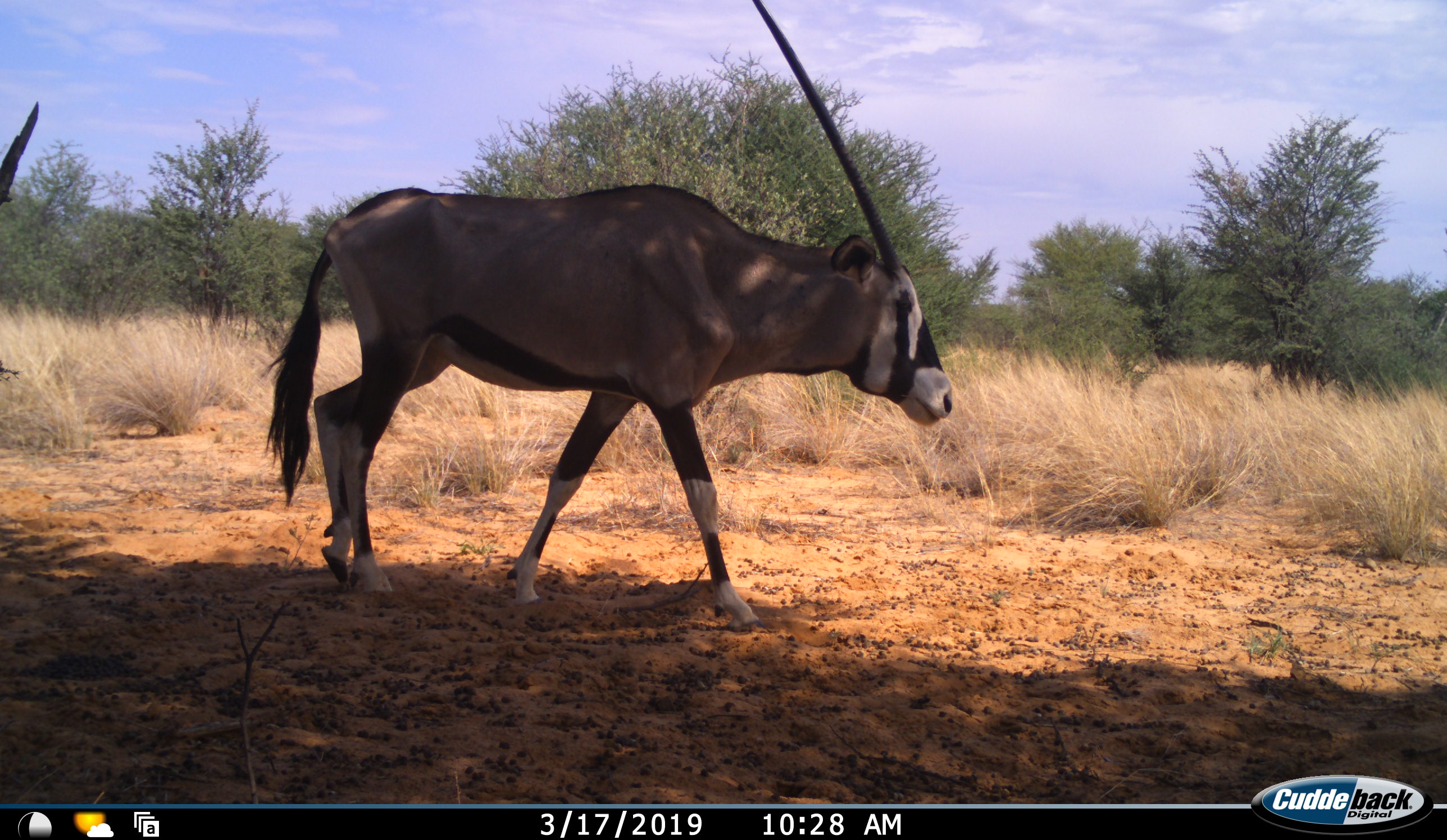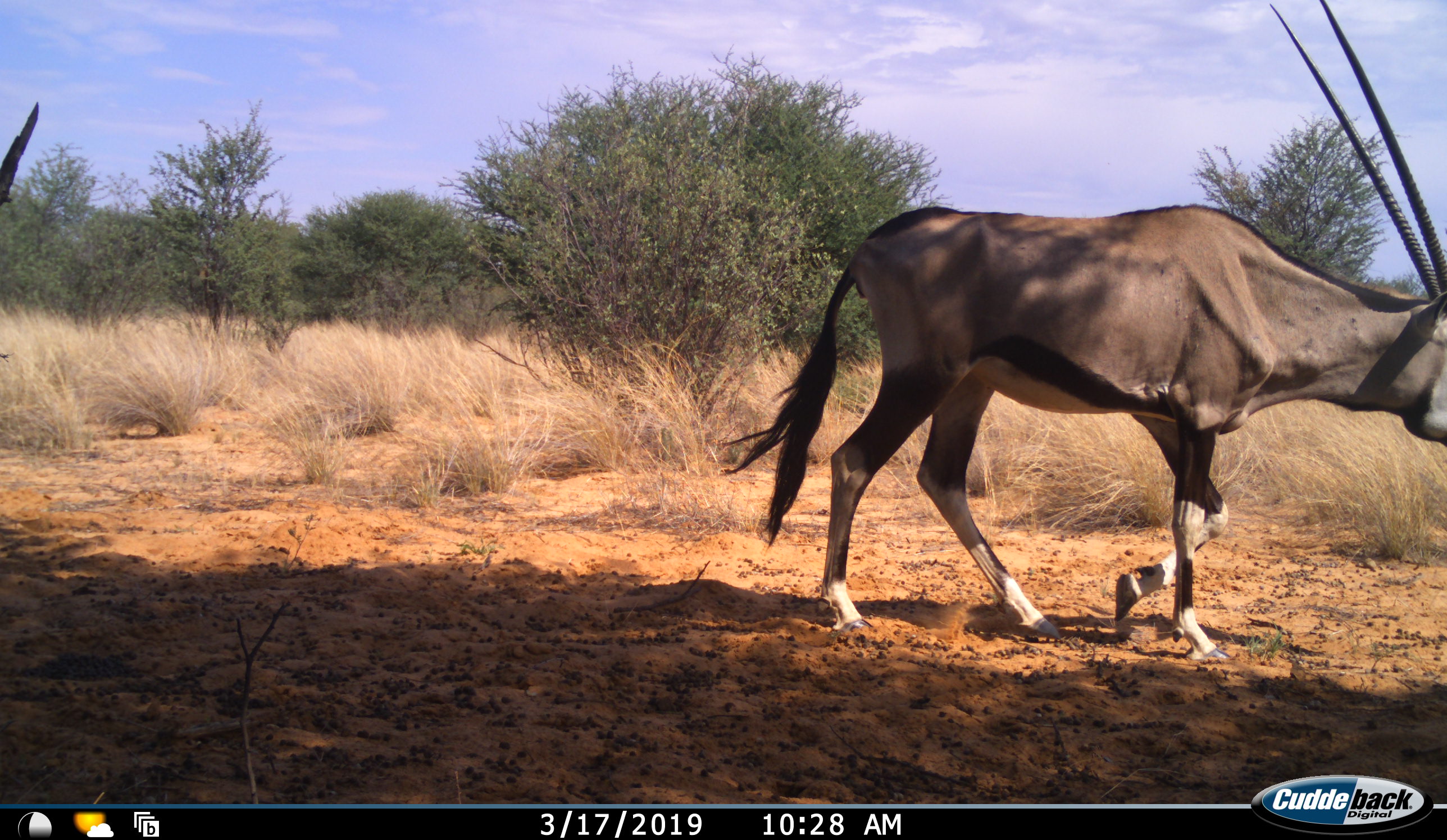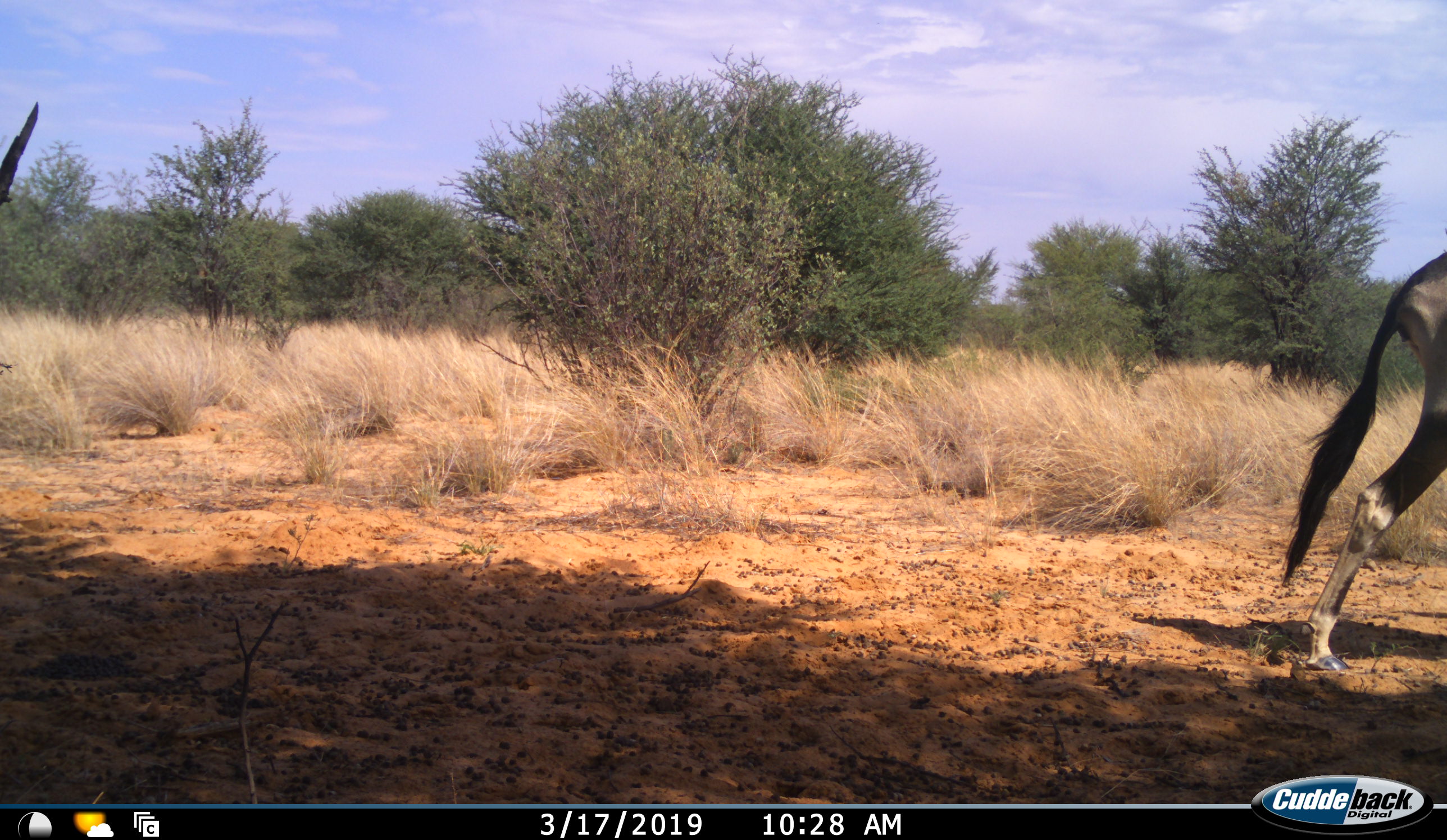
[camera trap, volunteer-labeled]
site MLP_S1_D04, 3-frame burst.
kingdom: Animalia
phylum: Chordata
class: Mammalia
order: Artiodactyla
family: Bovidae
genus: Oryx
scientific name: Oryx gazella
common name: gemsbok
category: oryx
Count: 1.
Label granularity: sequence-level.